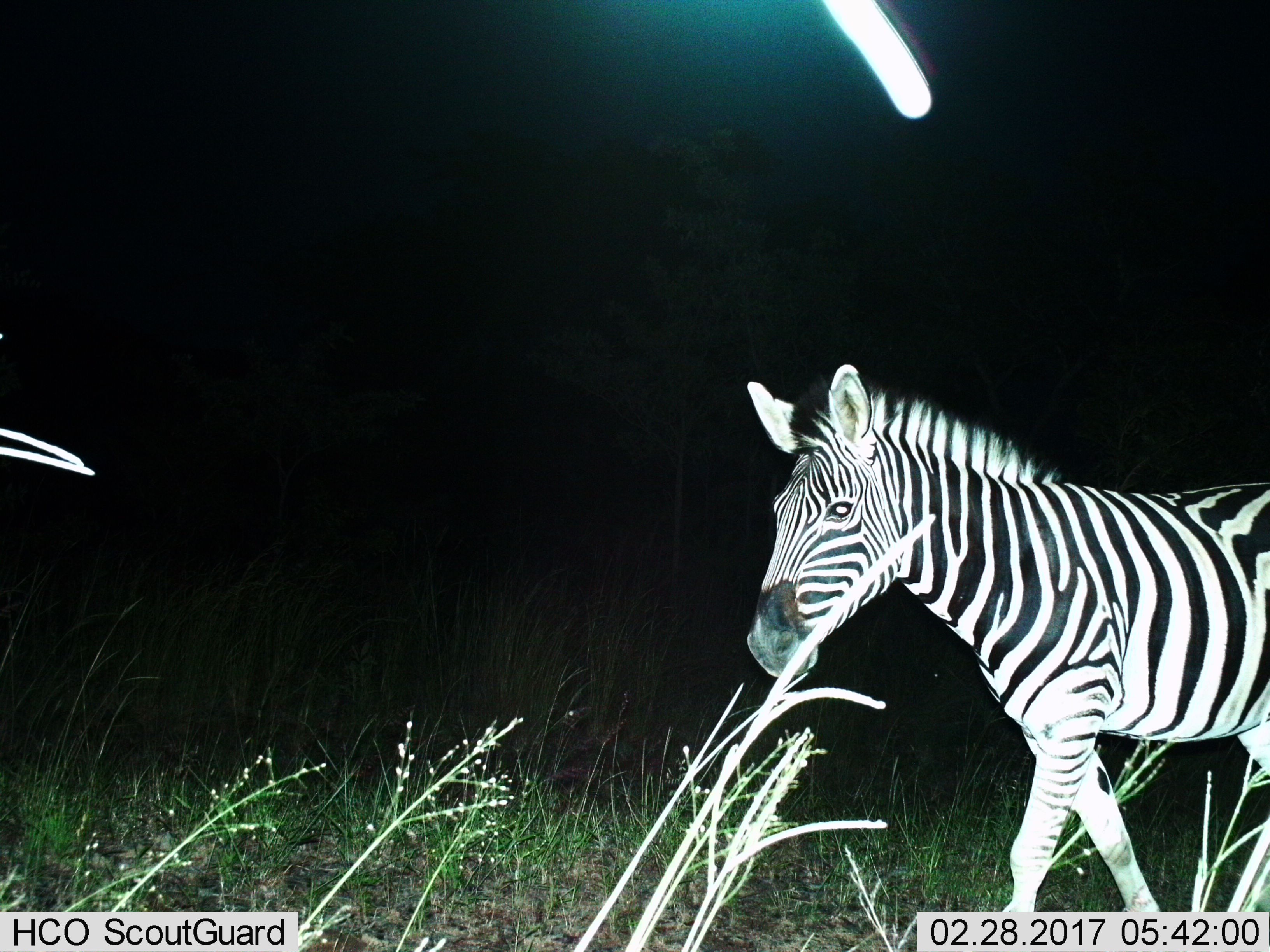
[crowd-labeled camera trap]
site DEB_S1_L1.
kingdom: Animalia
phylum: Chordata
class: Mammalia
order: Perissodactyla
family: Equidae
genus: Equus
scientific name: Equus quagga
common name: plains zebra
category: zebraplains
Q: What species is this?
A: Zebraplains (plains zebra) (Equus quagga).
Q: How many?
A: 1.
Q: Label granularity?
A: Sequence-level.